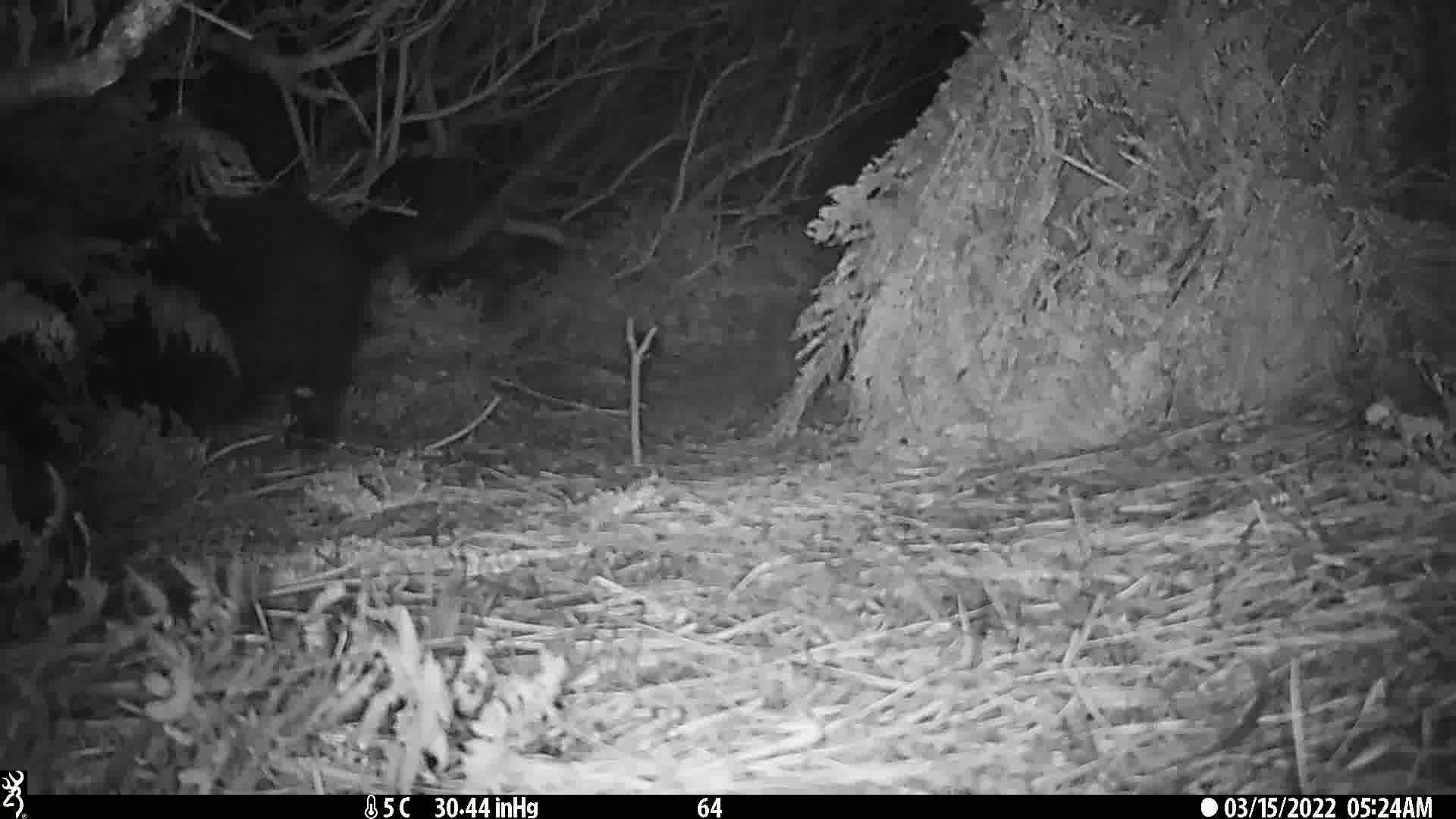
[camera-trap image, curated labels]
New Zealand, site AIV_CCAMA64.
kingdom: Animalia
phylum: Chordata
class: Mammalia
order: Artiodactyla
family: Suidae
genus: Sus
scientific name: Sus scrofa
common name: pig